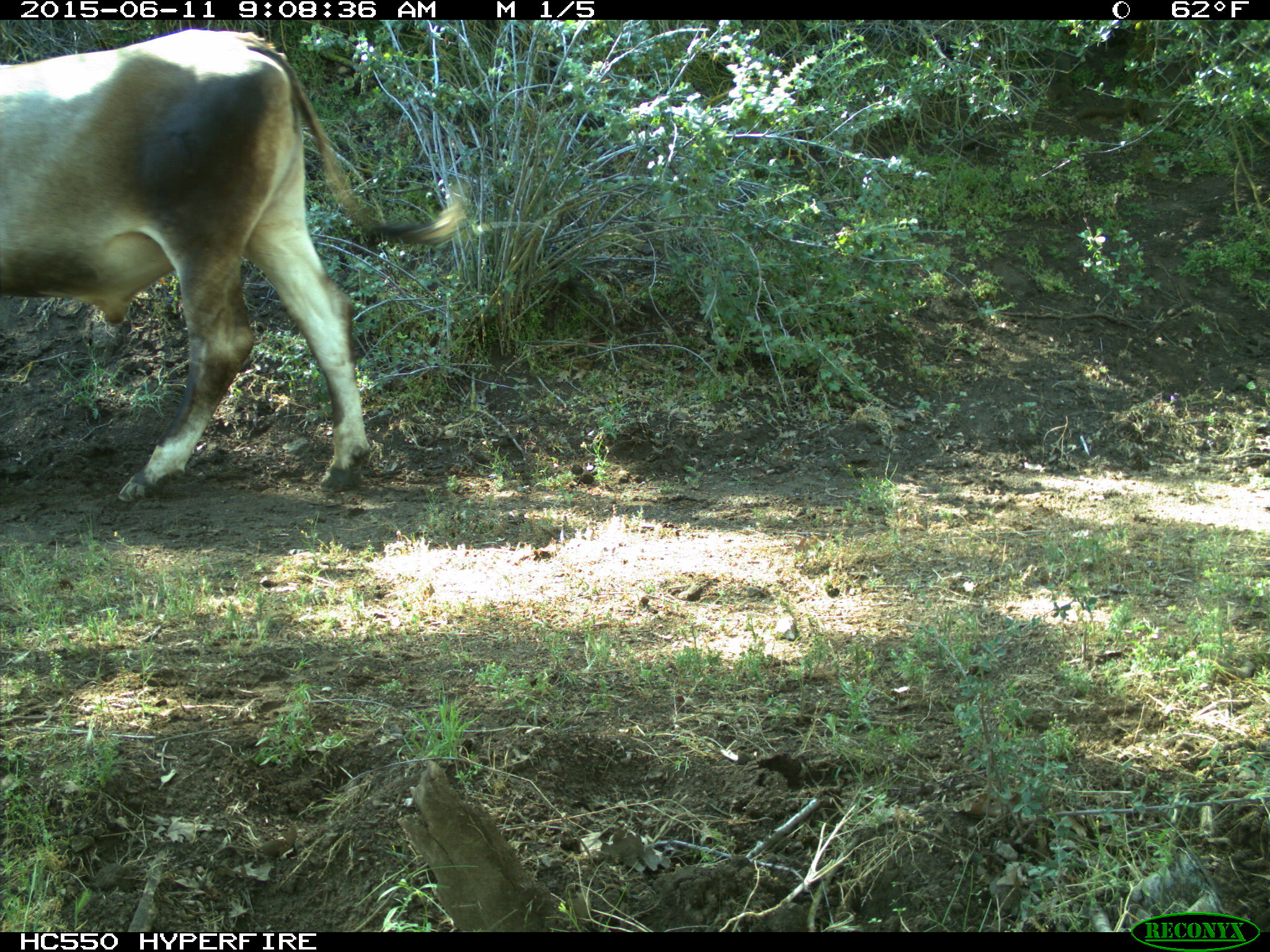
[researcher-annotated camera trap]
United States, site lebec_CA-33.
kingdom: Animalia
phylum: Chordata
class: Mammalia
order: Artiodactyla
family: Bovidae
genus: Bos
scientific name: Bos taurus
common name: domestic cow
Bos taurus (domestic cow).